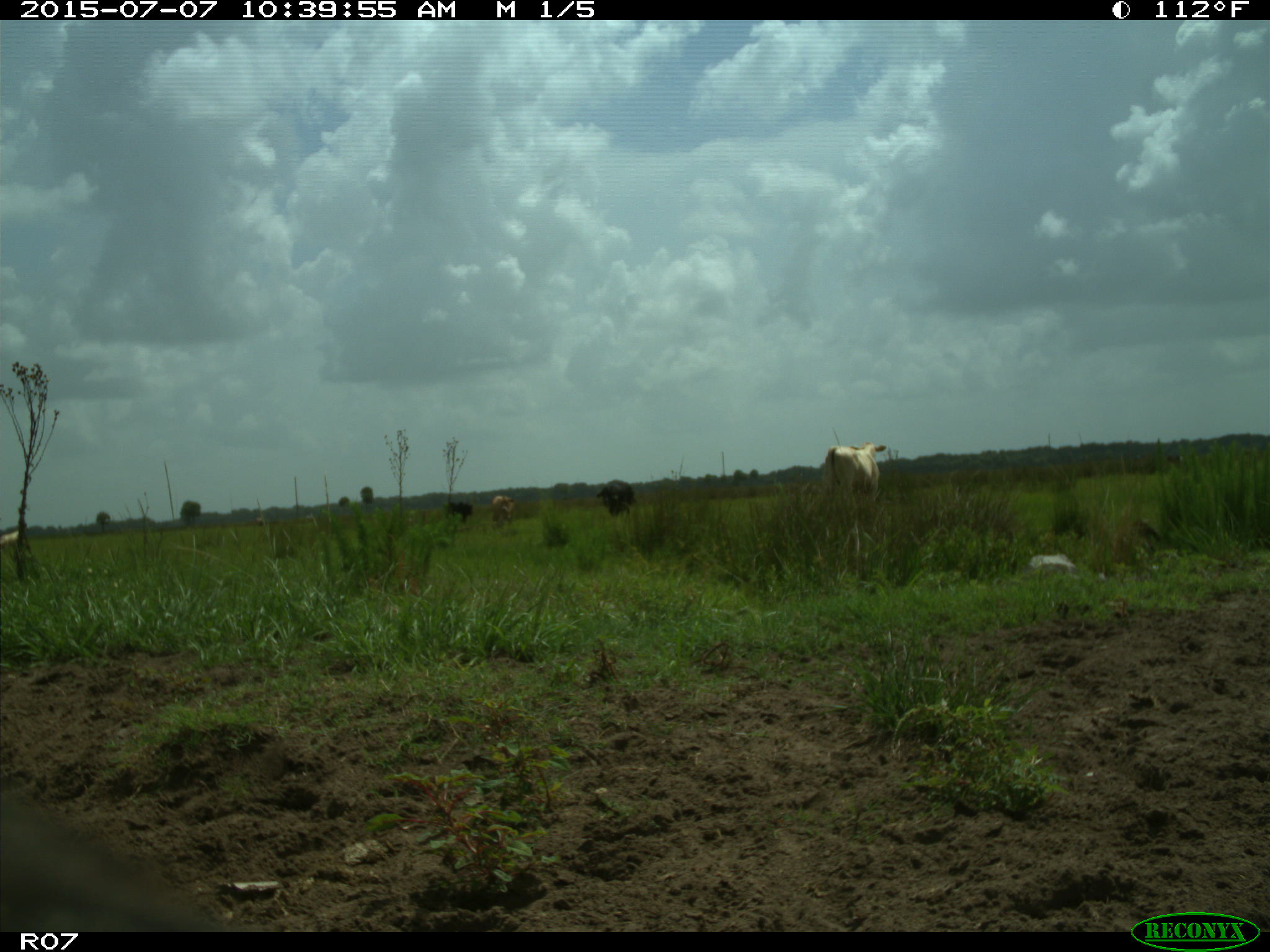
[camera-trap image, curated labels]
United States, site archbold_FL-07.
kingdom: Animalia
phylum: Chordata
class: Mammalia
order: Artiodactyla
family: Bovidae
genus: Bos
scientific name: Bos taurus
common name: domestic cow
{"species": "Bos taurus (domestic cow)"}